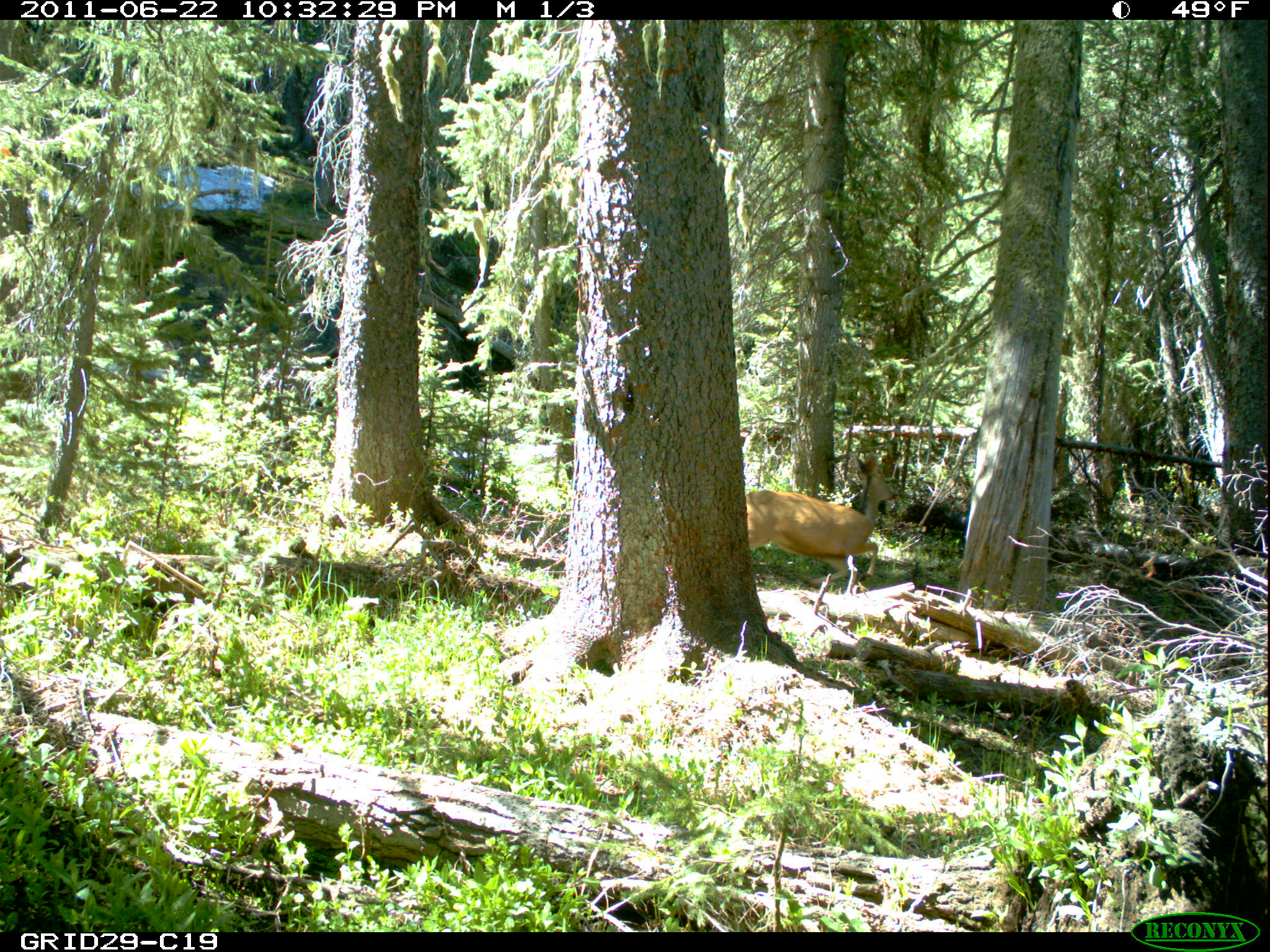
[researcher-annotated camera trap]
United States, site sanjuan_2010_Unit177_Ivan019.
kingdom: Animalia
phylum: Chordata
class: Mammalia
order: Artiodactyla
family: Cervidae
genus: Odocoileus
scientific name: Odocoileus hemionus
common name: mule deer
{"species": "Odocoileus hemionus (mule deer)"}